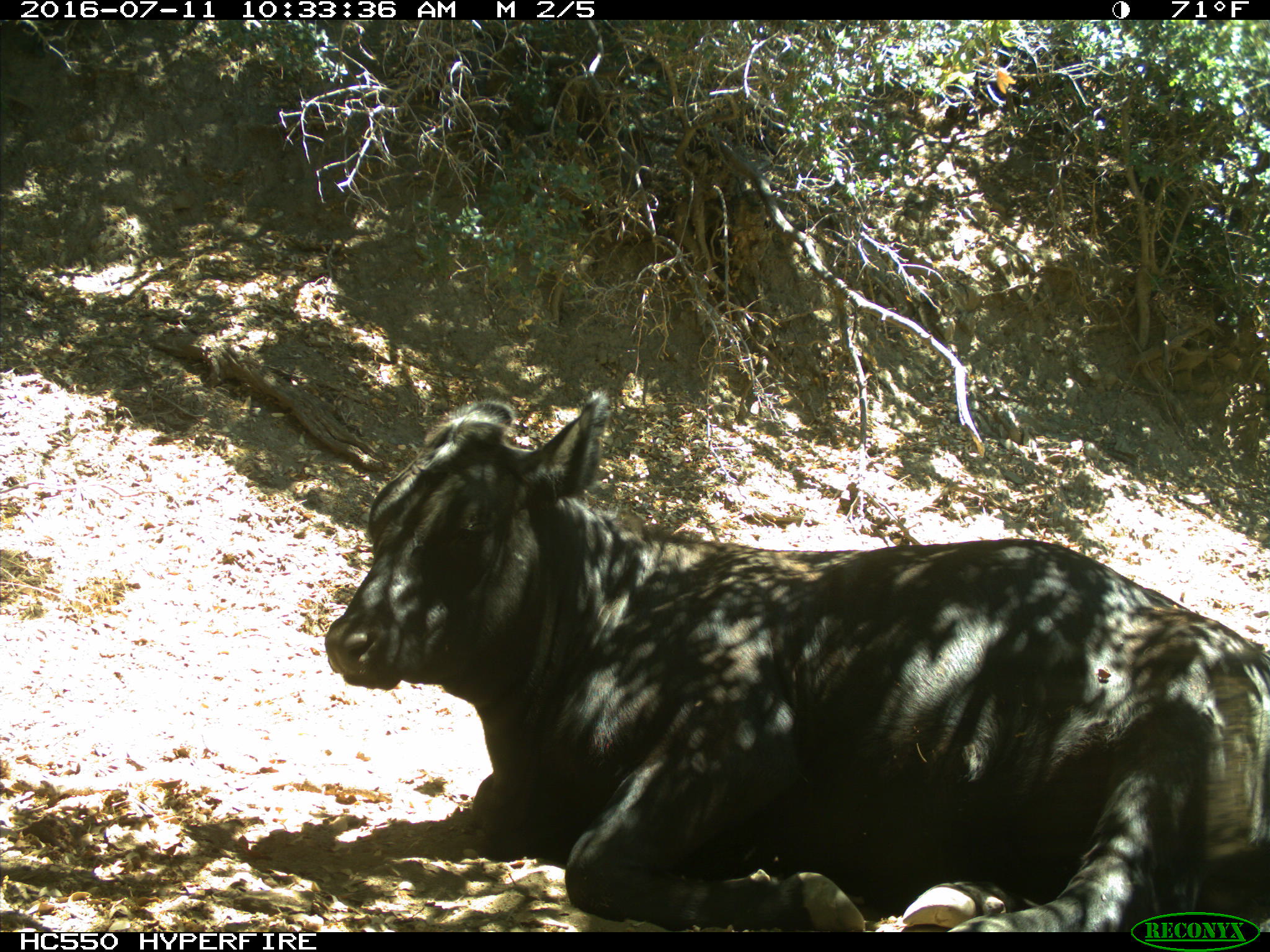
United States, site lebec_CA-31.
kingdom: Animalia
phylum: Chordata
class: Mammalia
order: Artiodactyla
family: Bovidae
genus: Bos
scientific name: Bos taurus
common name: domestic cow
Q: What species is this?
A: Bos taurus (domestic cow).